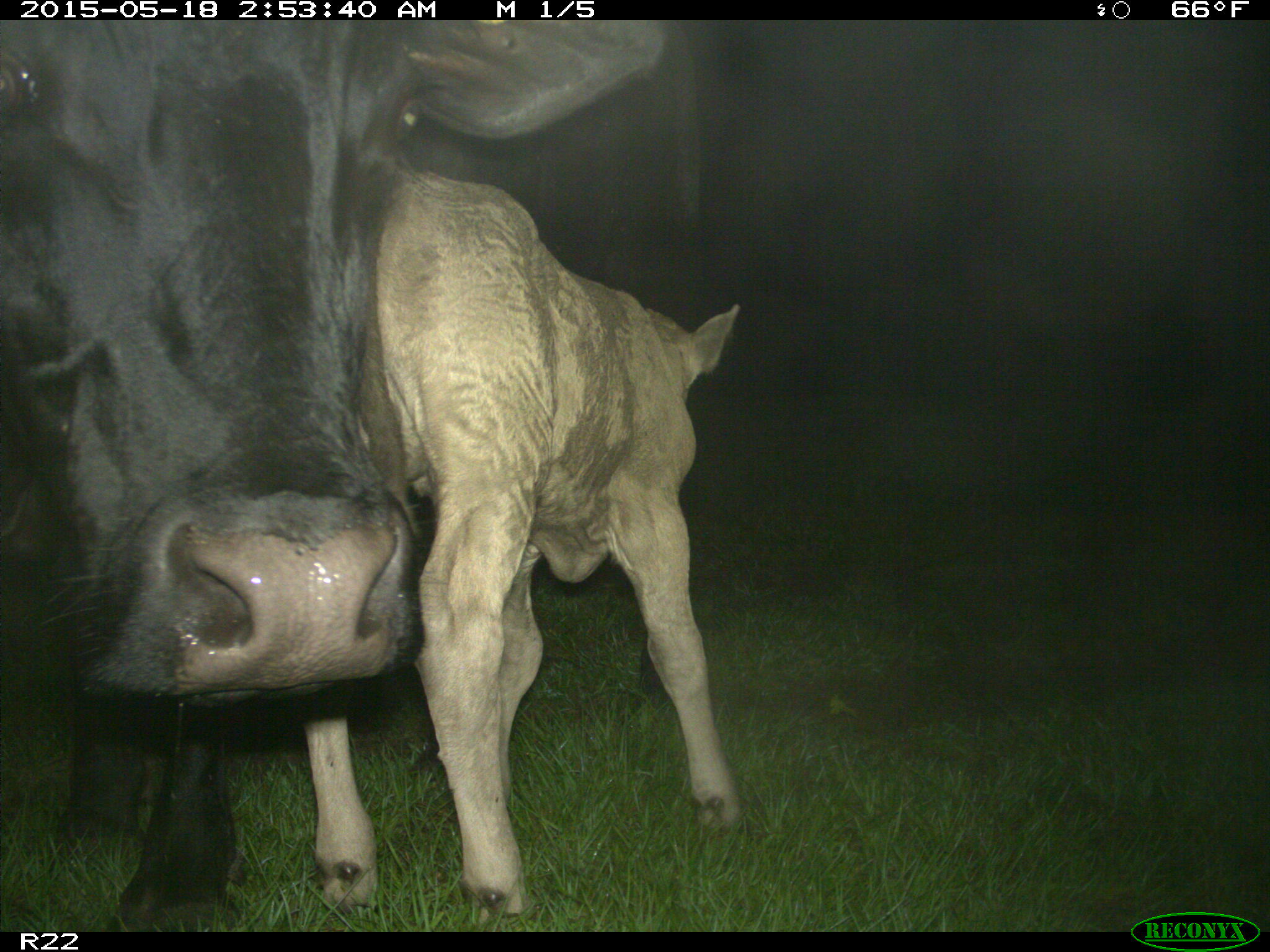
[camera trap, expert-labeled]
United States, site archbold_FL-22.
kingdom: Animalia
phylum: Chordata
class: Mammalia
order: Artiodactyla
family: Bovidae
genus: Bos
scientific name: Bos taurus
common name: domestic cow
Bos taurus (domestic cow).